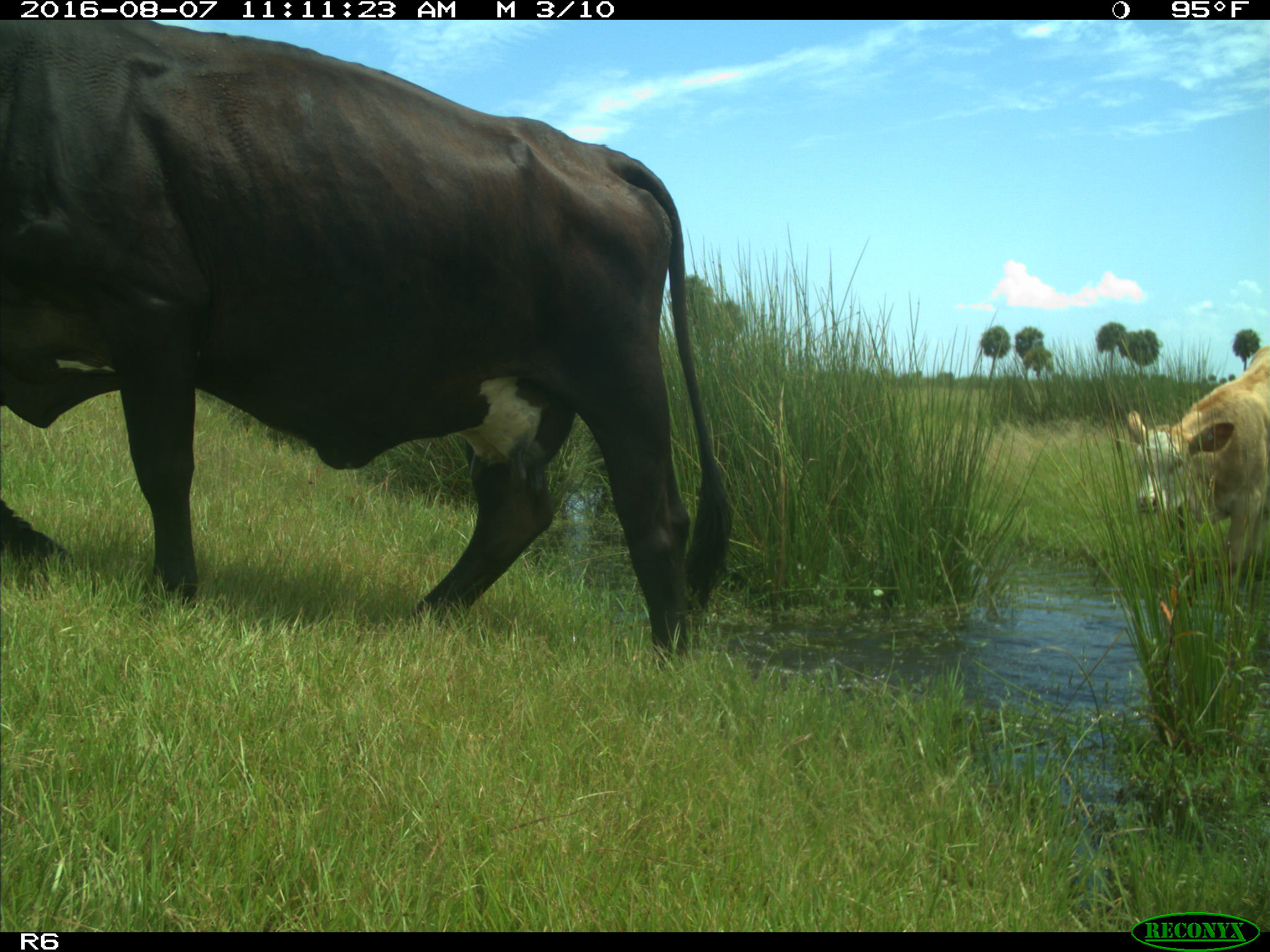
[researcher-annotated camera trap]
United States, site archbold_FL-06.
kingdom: Animalia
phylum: Chordata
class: Mammalia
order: Artiodactyla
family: Bovidae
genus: Bos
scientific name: Bos taurus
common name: domestic cow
Bos taurus (domestic cow).